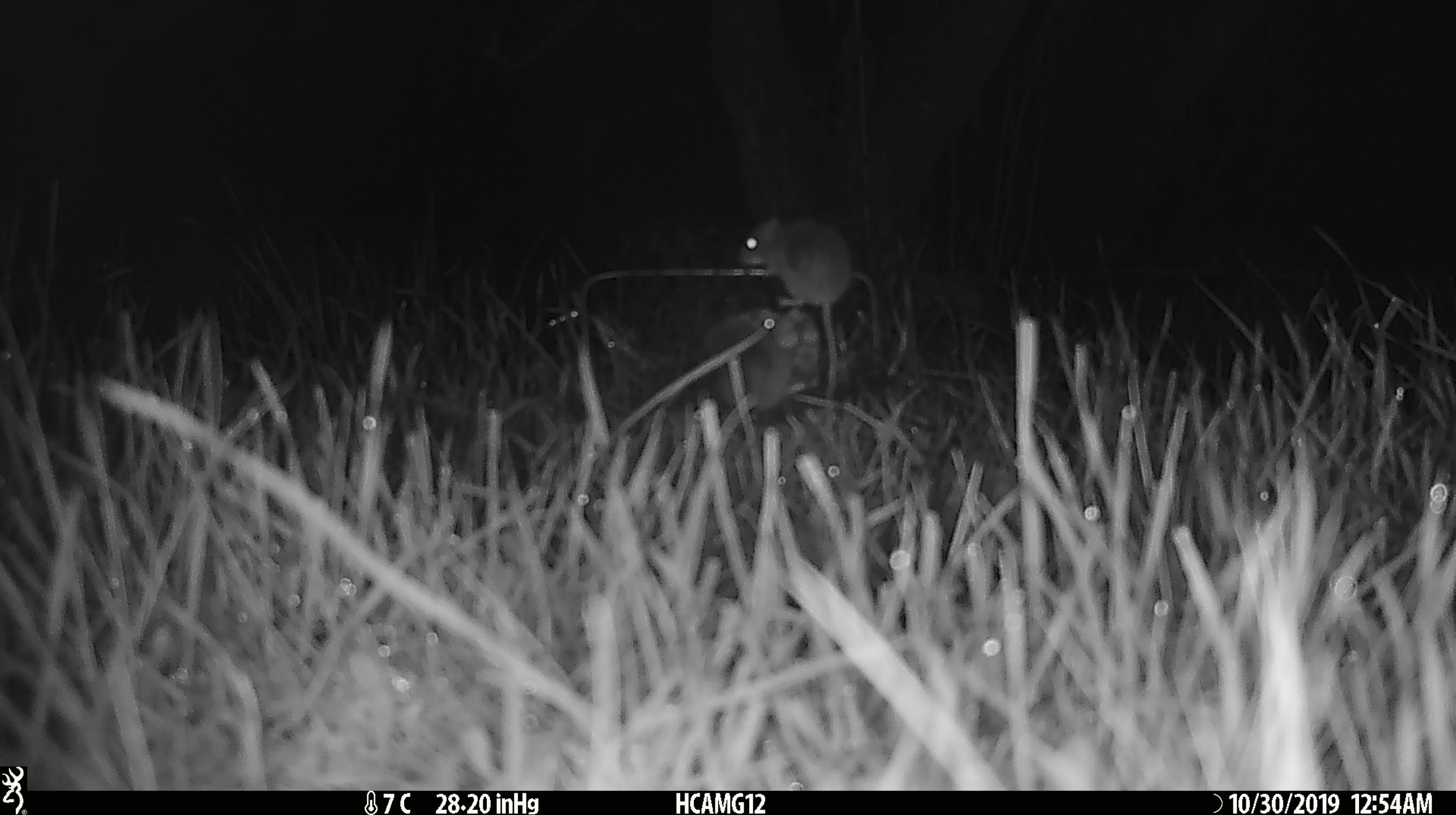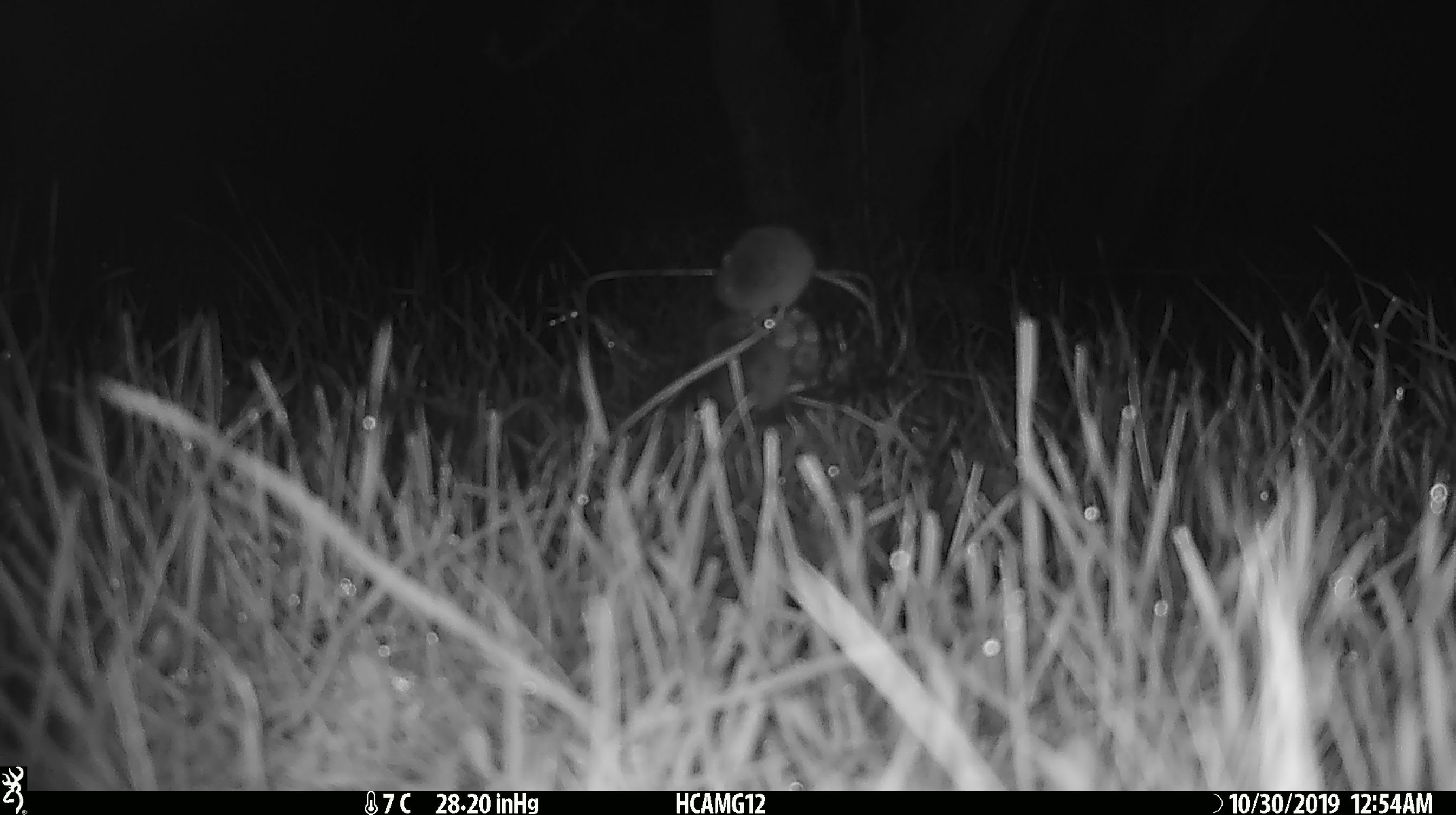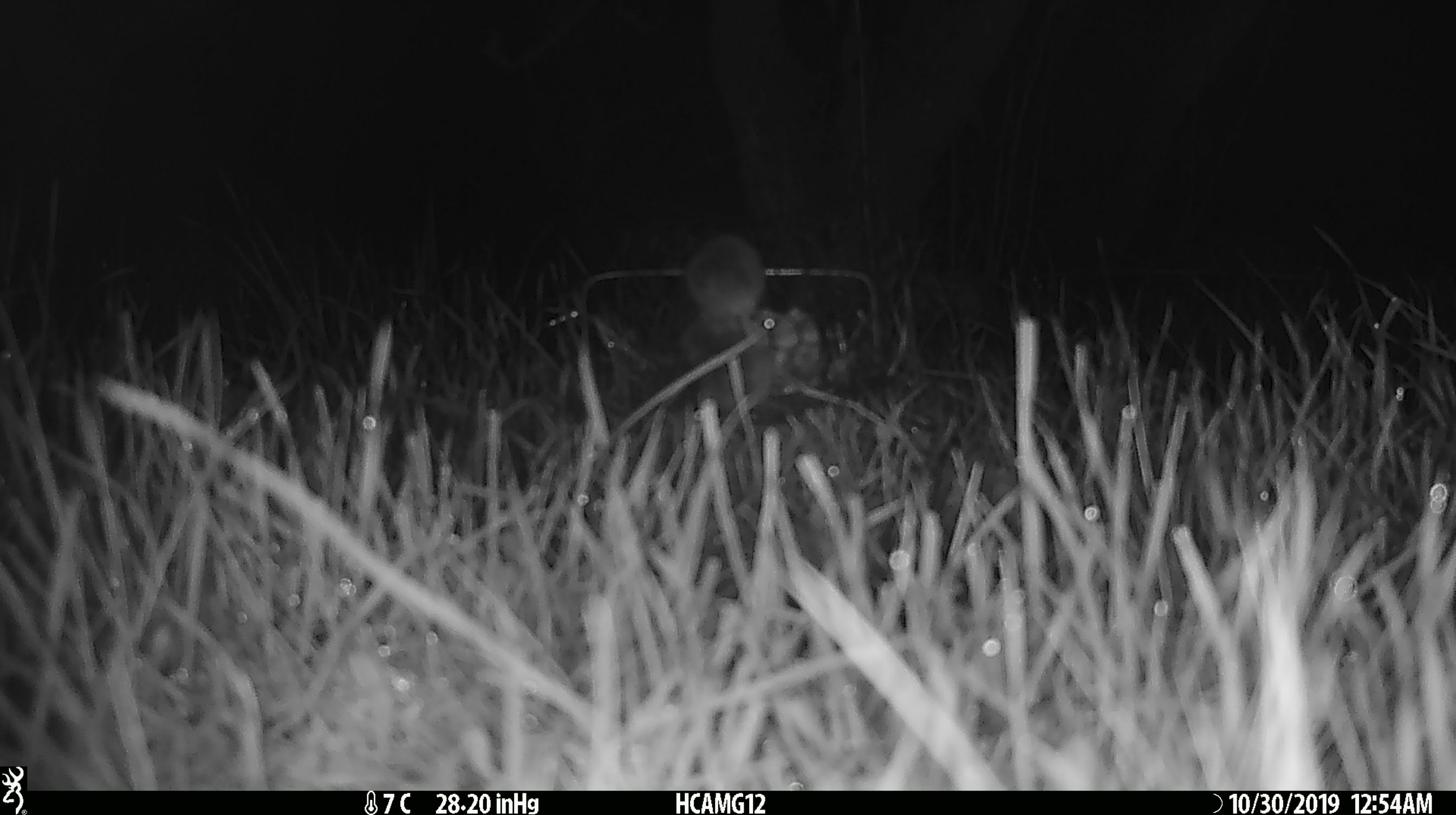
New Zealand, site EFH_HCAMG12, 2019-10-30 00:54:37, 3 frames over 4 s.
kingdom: Animalia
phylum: Chordata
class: Mammalia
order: Rodentia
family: Muridae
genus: Mus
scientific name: Mus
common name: mouse